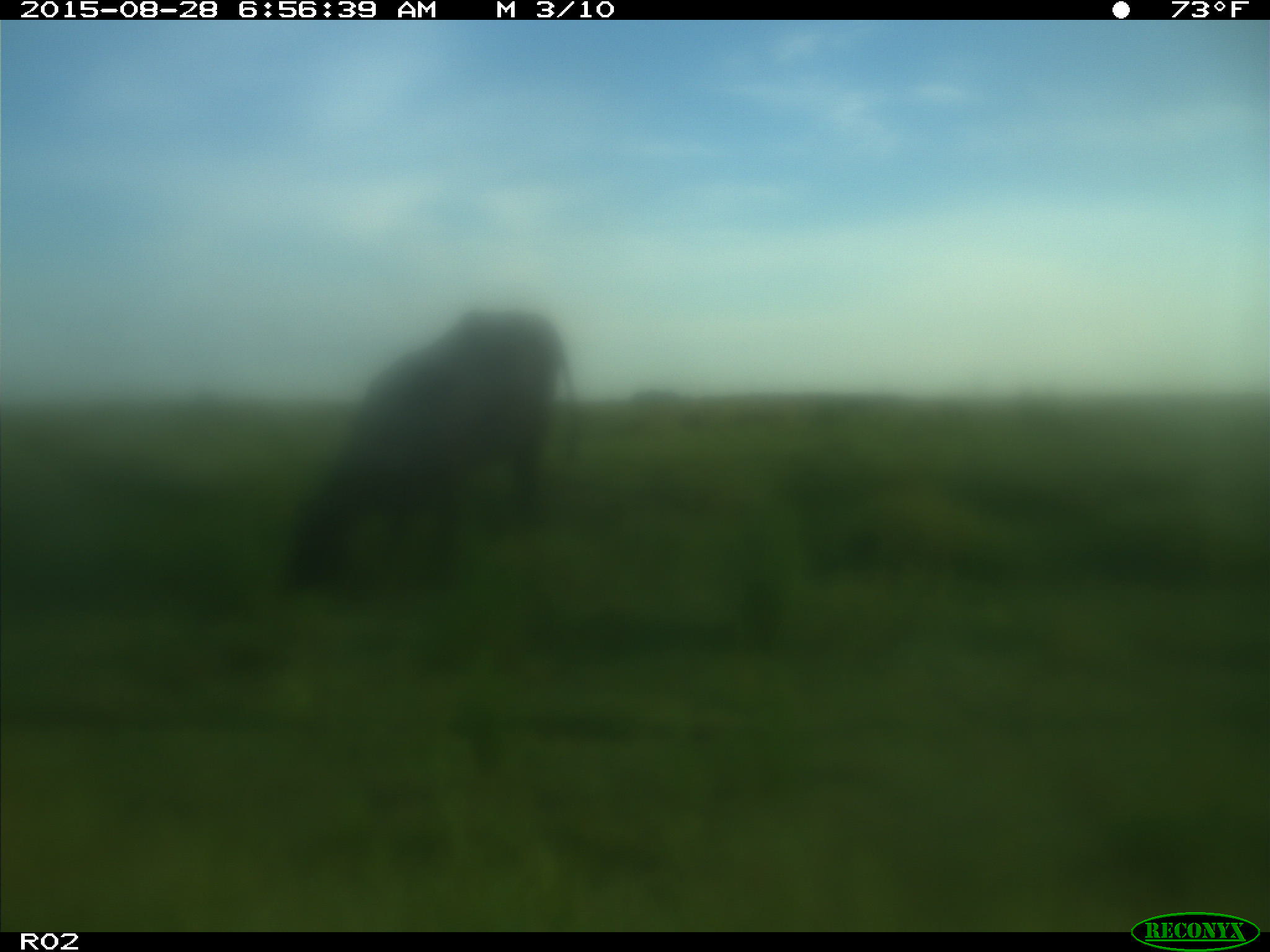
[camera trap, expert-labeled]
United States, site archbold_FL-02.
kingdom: Animalia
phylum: Chordata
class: Mammalia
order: Artiodactyla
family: Bovidae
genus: Bos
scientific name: Bos taurus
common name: domestic cow